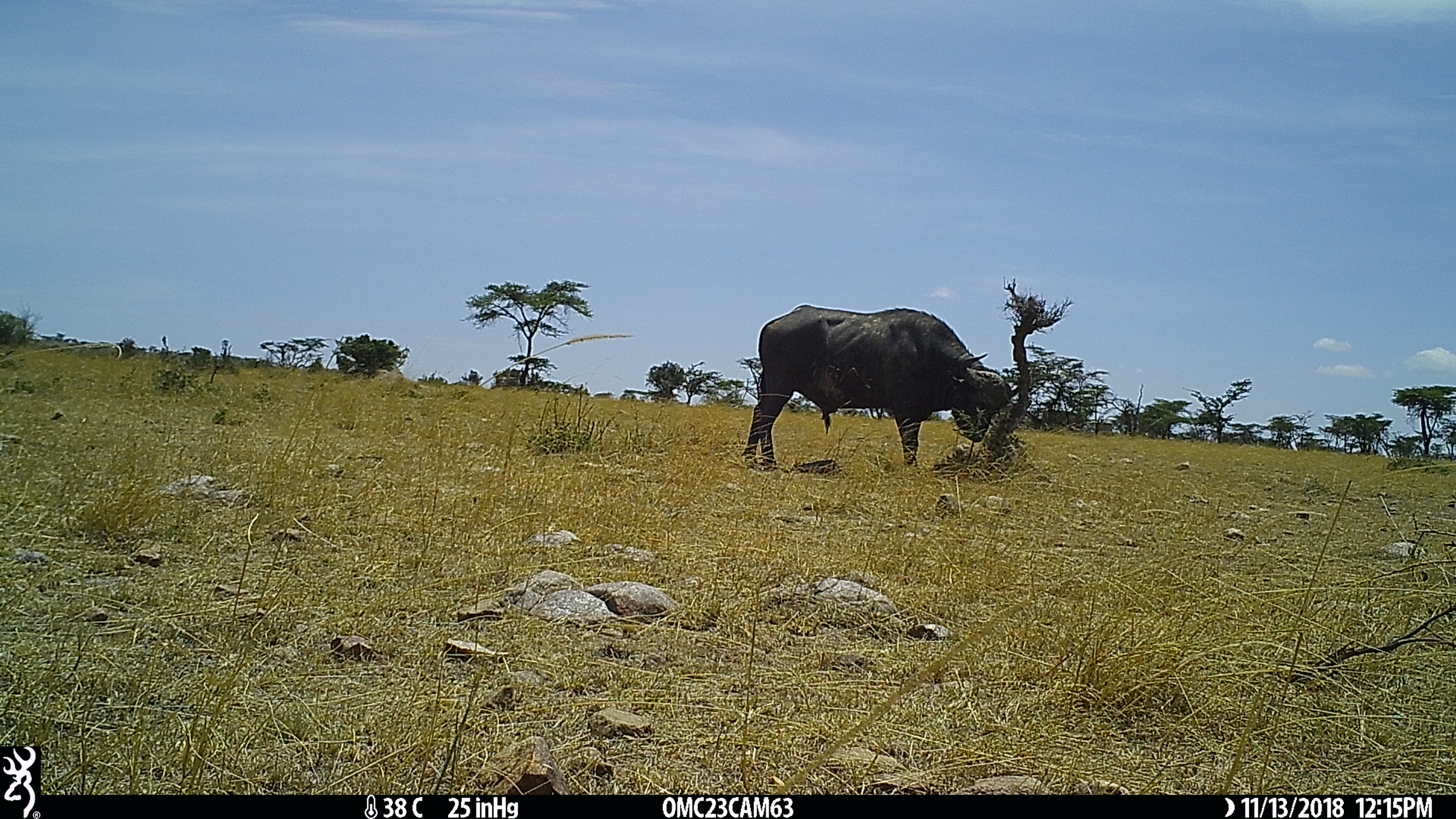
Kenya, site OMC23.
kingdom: Animalia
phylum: Chordata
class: Mammalia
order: Artiodactyla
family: Bovidae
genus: Syncerus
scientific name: Syncerus caffer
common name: buffalo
Buffalo (Syncerus caffer).